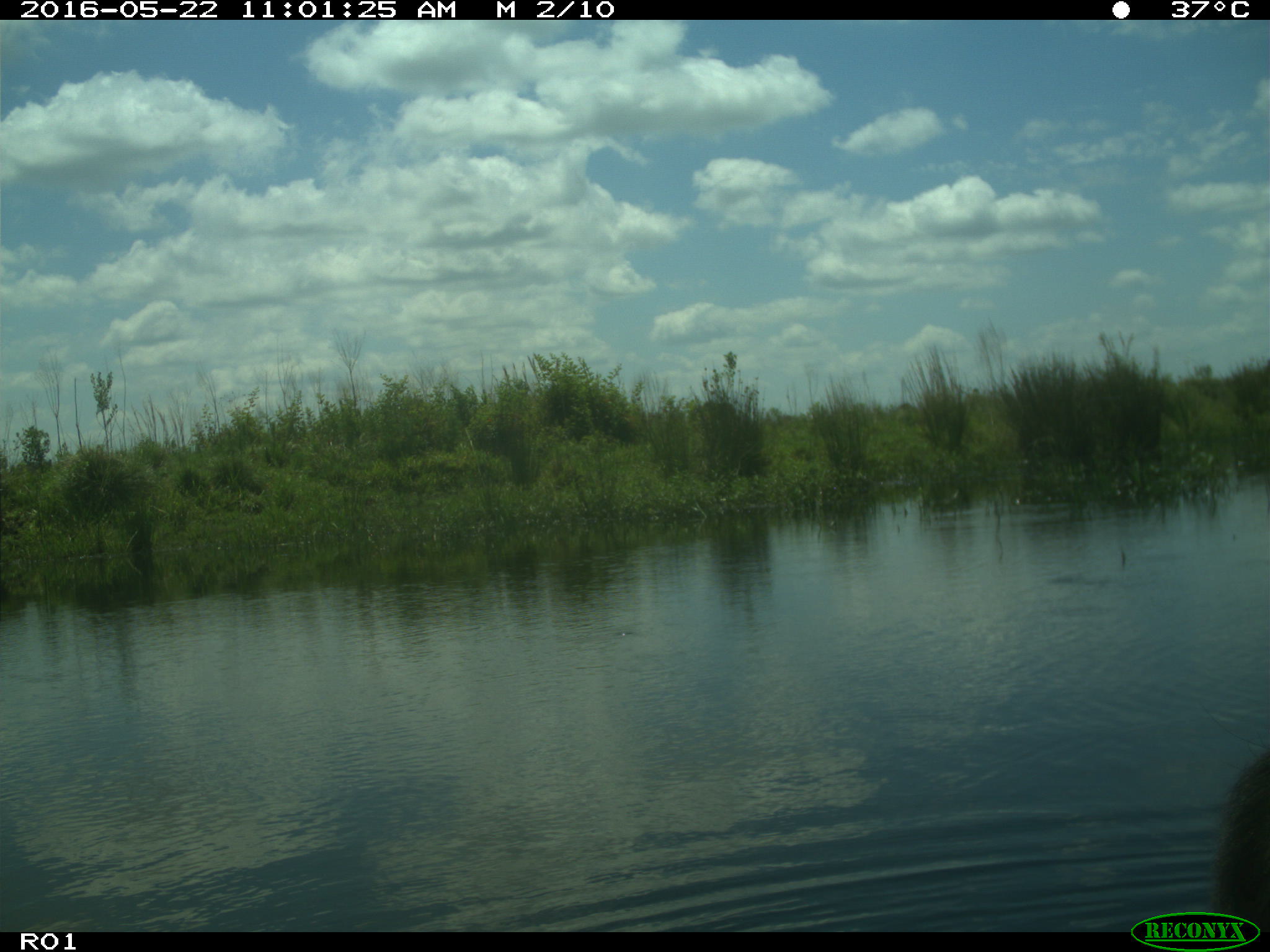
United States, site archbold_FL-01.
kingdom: Animalia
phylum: Chordata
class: Mammalia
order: Artiodactyla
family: Bovidae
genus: Bos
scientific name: Bos taurus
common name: domestic cow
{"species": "Bos taurus (domestic cow)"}